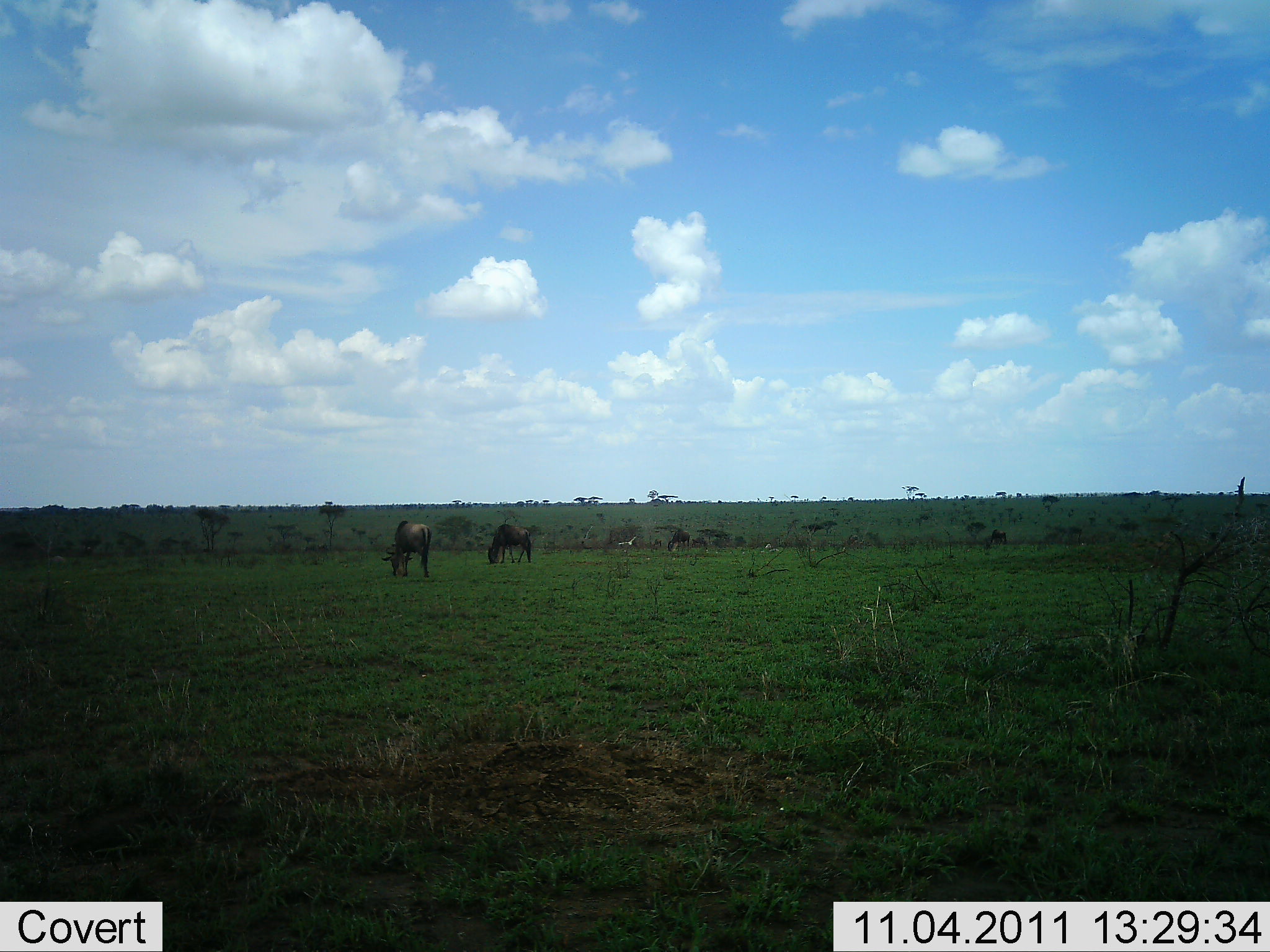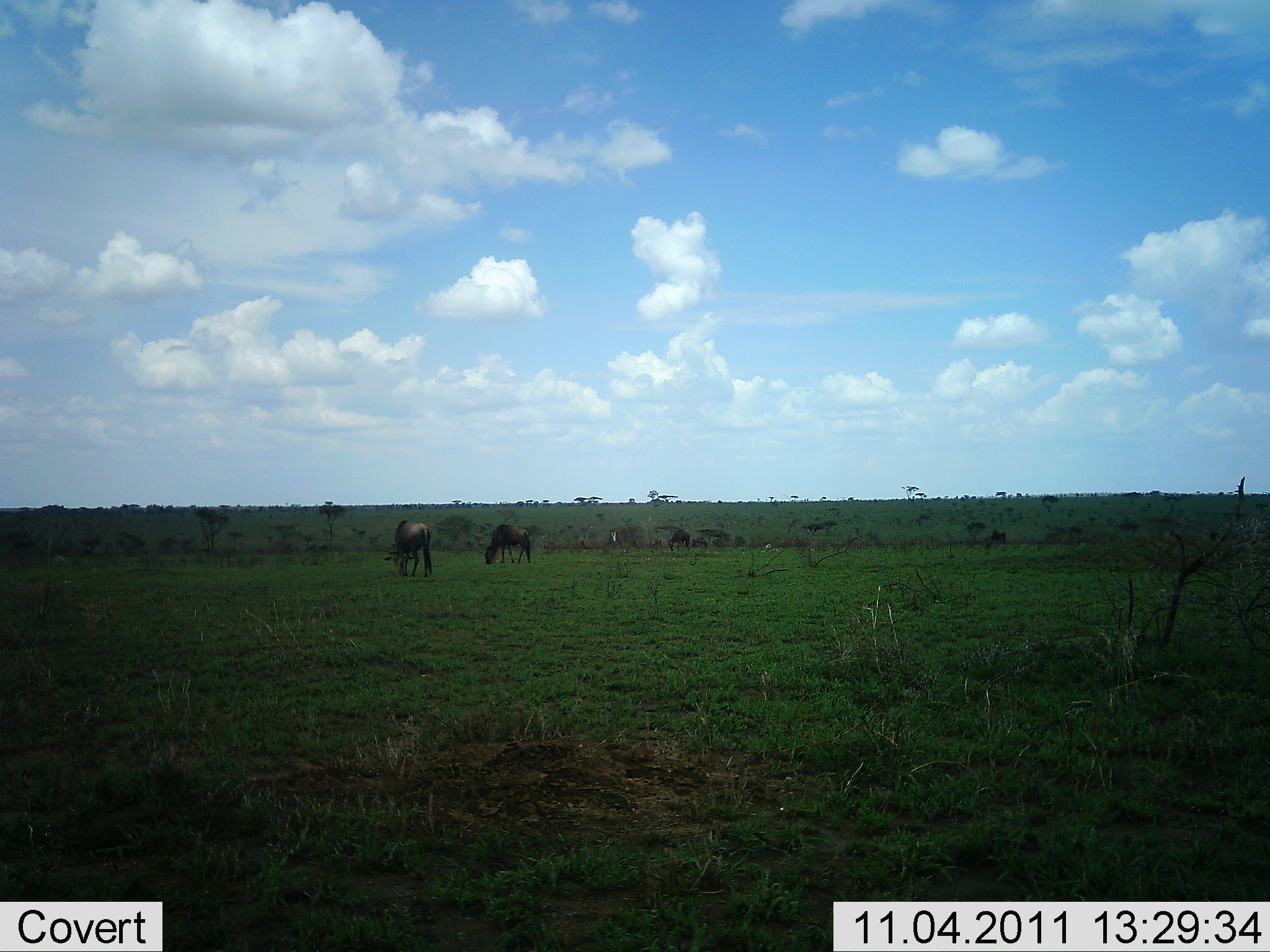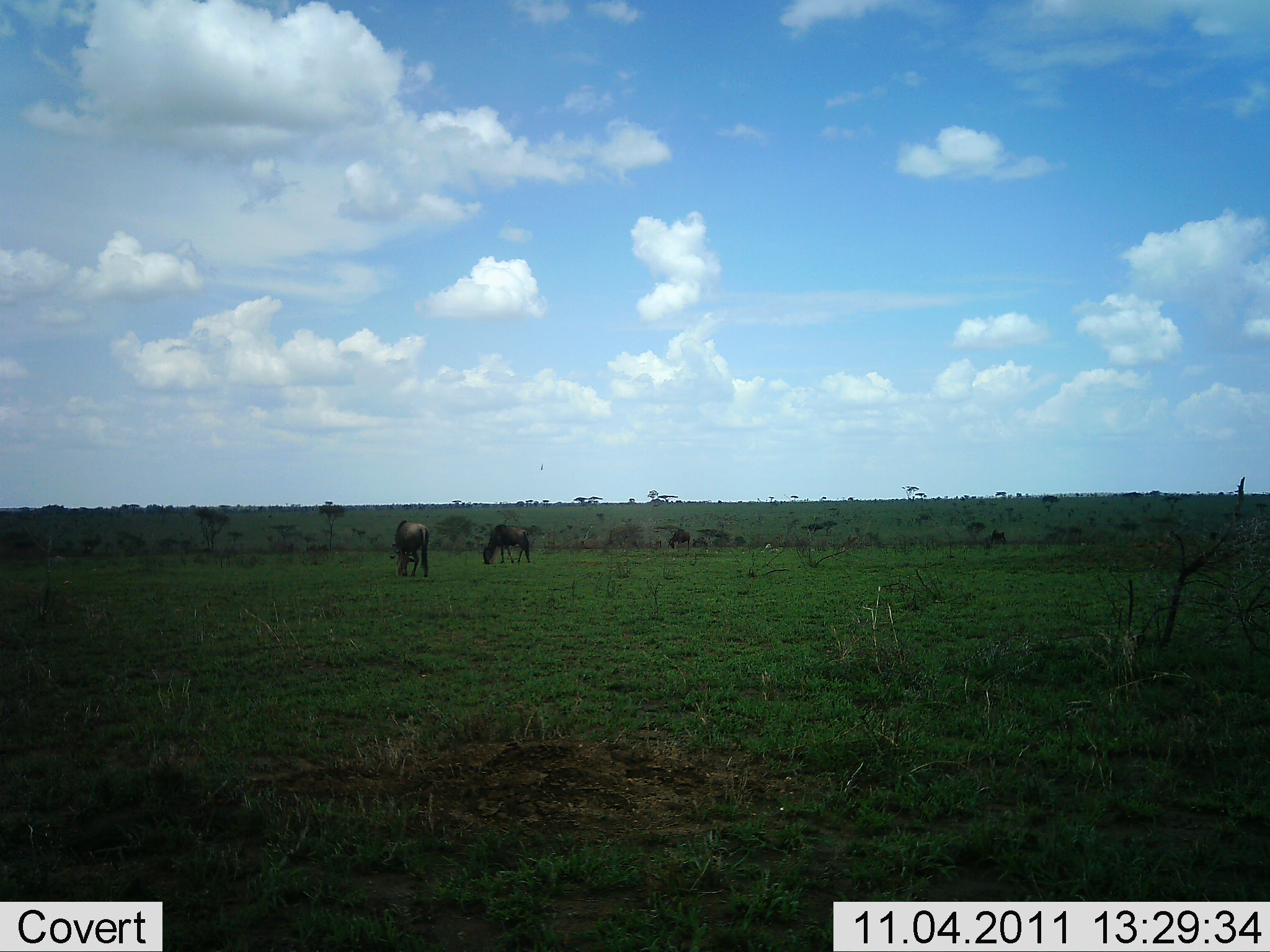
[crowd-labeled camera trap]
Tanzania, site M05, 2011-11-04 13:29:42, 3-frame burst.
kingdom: Animalia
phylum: Chordata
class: Mammalia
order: Artiodactyla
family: Bovidae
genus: Connochaetes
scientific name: Connochaetes taurinus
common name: blue wildebeest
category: wildebeest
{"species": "wildebeest (blue wildebeest) (Connochaetes taurinus)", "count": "4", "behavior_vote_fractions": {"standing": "20%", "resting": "0%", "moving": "7%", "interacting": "7%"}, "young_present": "0%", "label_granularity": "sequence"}